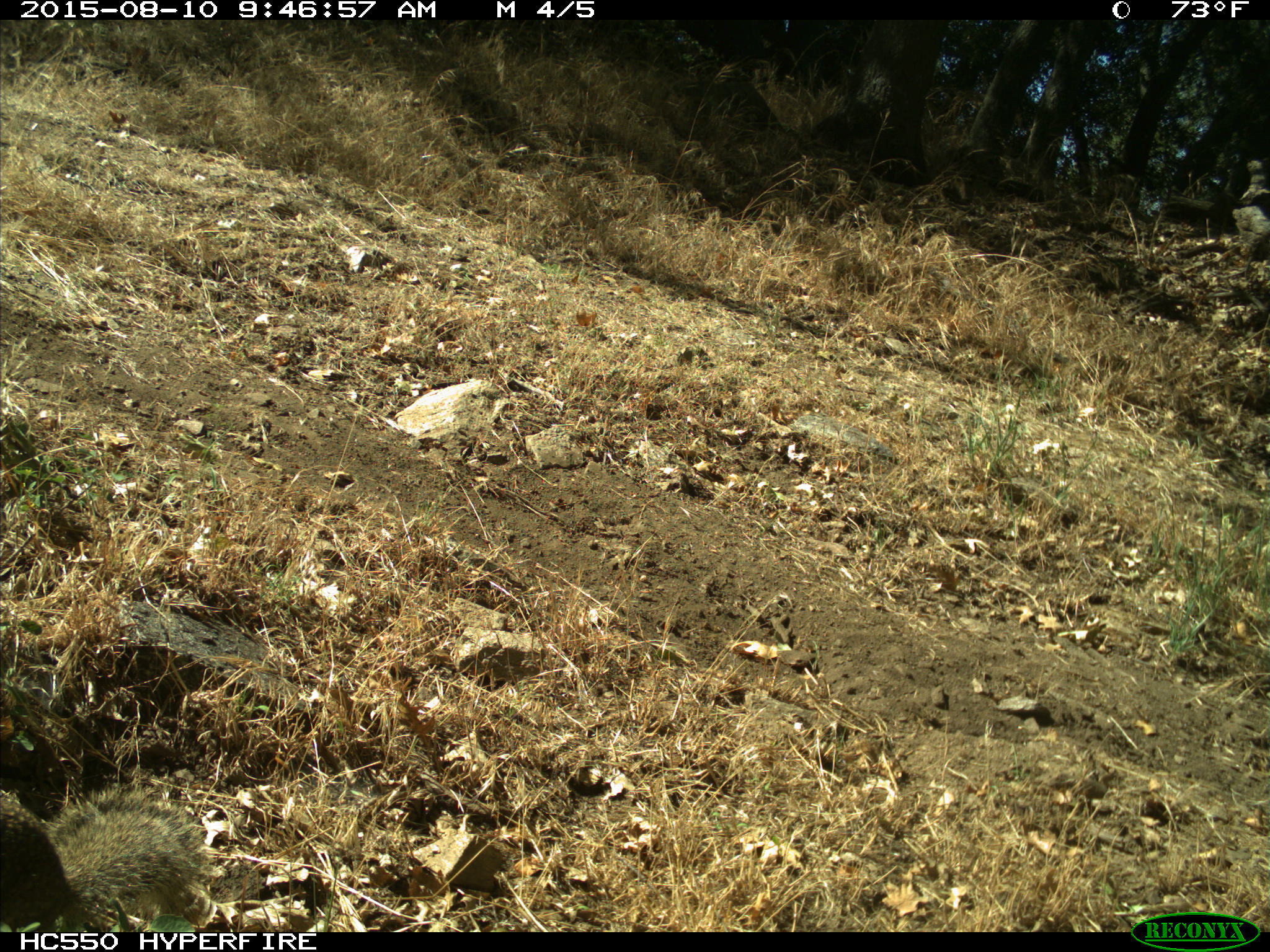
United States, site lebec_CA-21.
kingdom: Animalia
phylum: Chordata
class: Mammalia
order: Rodentia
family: Sciuridae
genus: Otospermophilus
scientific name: Otospermophilus beecheyi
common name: california ground squirrel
Otospermophilus beecheyi (california ground squirrel).